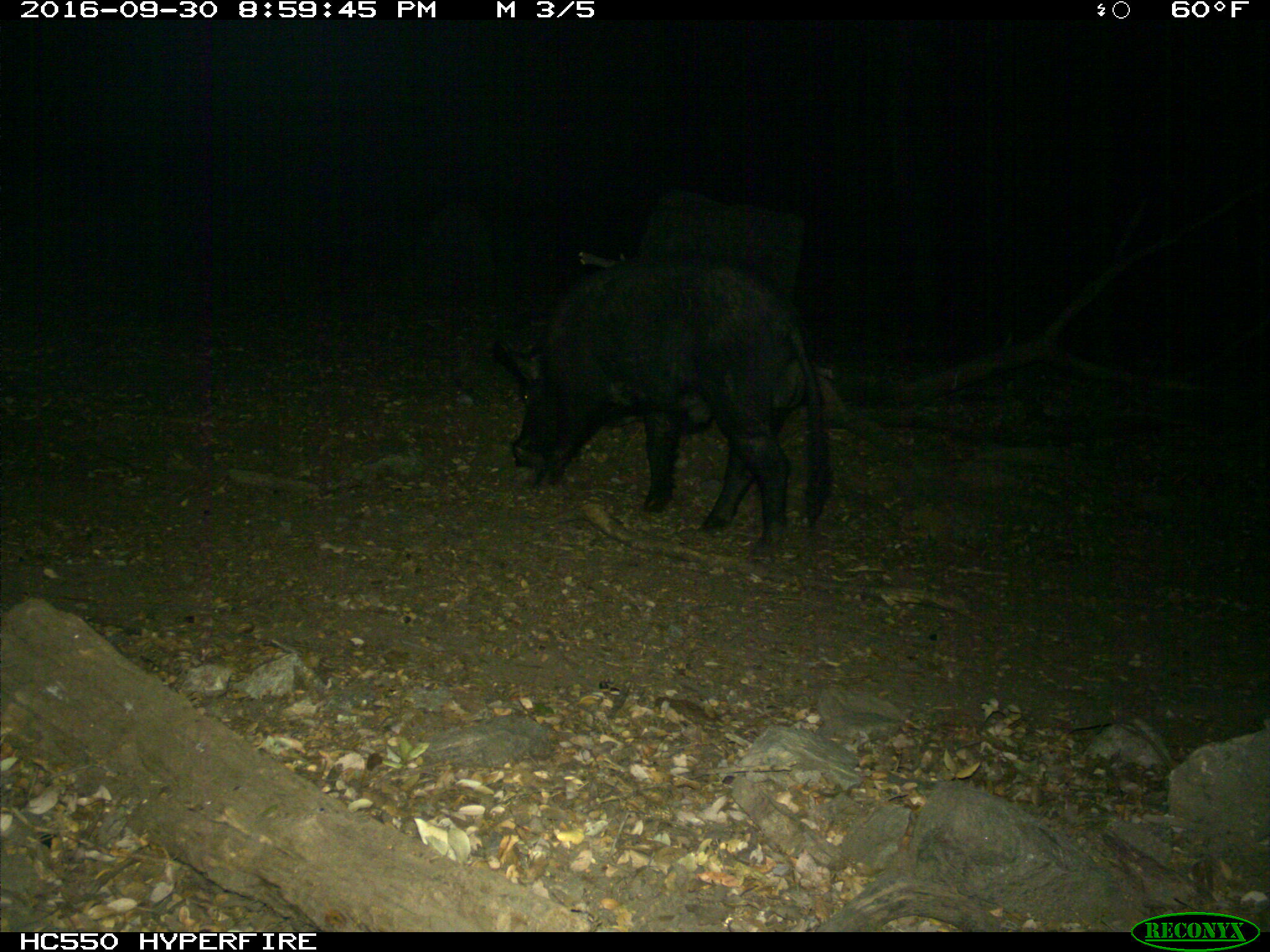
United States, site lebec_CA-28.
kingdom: Animalia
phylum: Chordata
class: Mammalia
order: Artiodactyla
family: Suidae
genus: Sus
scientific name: Sus scrofa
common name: wild boar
Sus scrofa (wild boar).